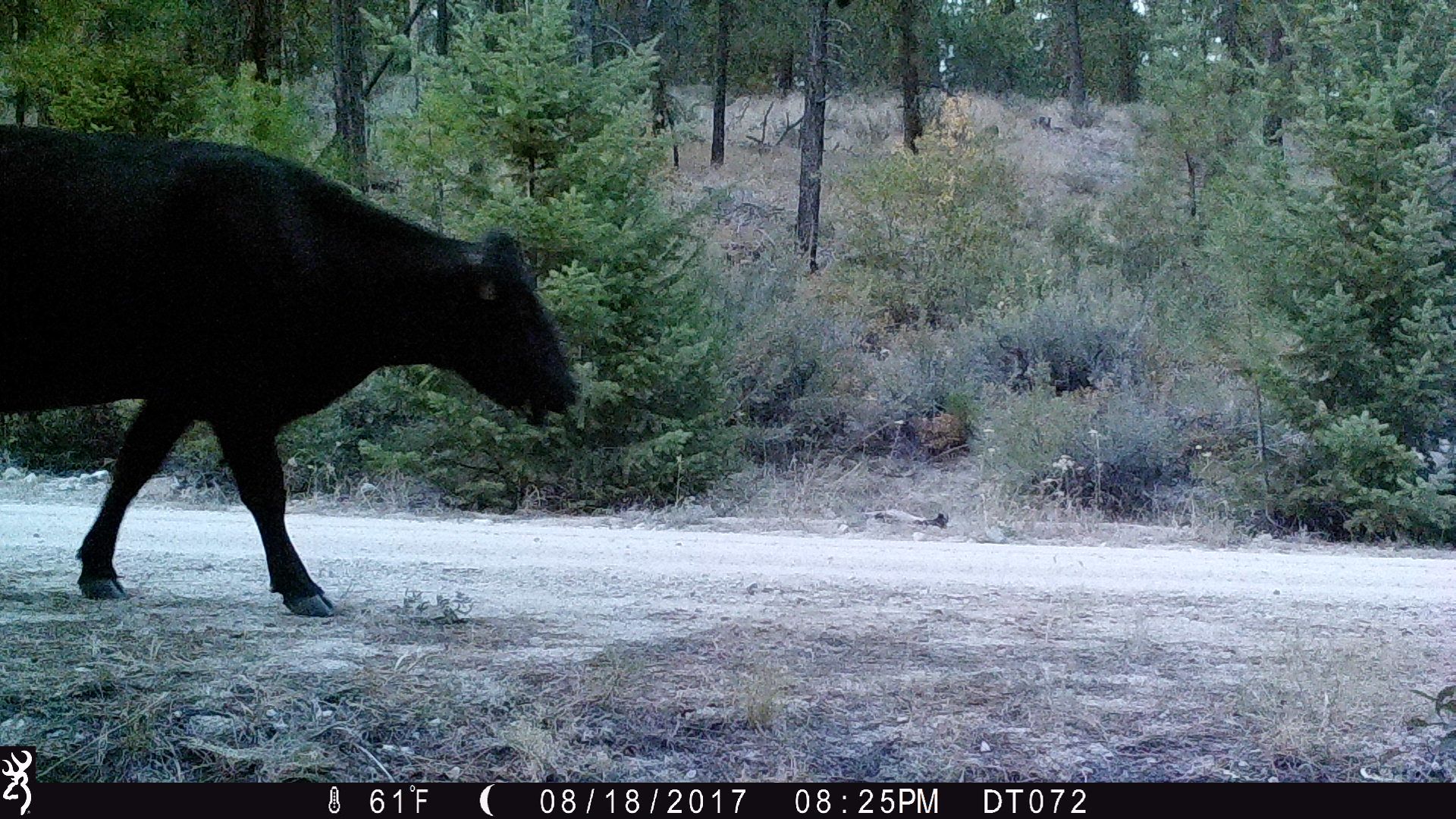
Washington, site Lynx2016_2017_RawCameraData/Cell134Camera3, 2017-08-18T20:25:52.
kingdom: Animalia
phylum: Chordata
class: Mammalia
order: Artiodactyla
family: Bovidae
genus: Bos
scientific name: Bos taurus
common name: domestic cattle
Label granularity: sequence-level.